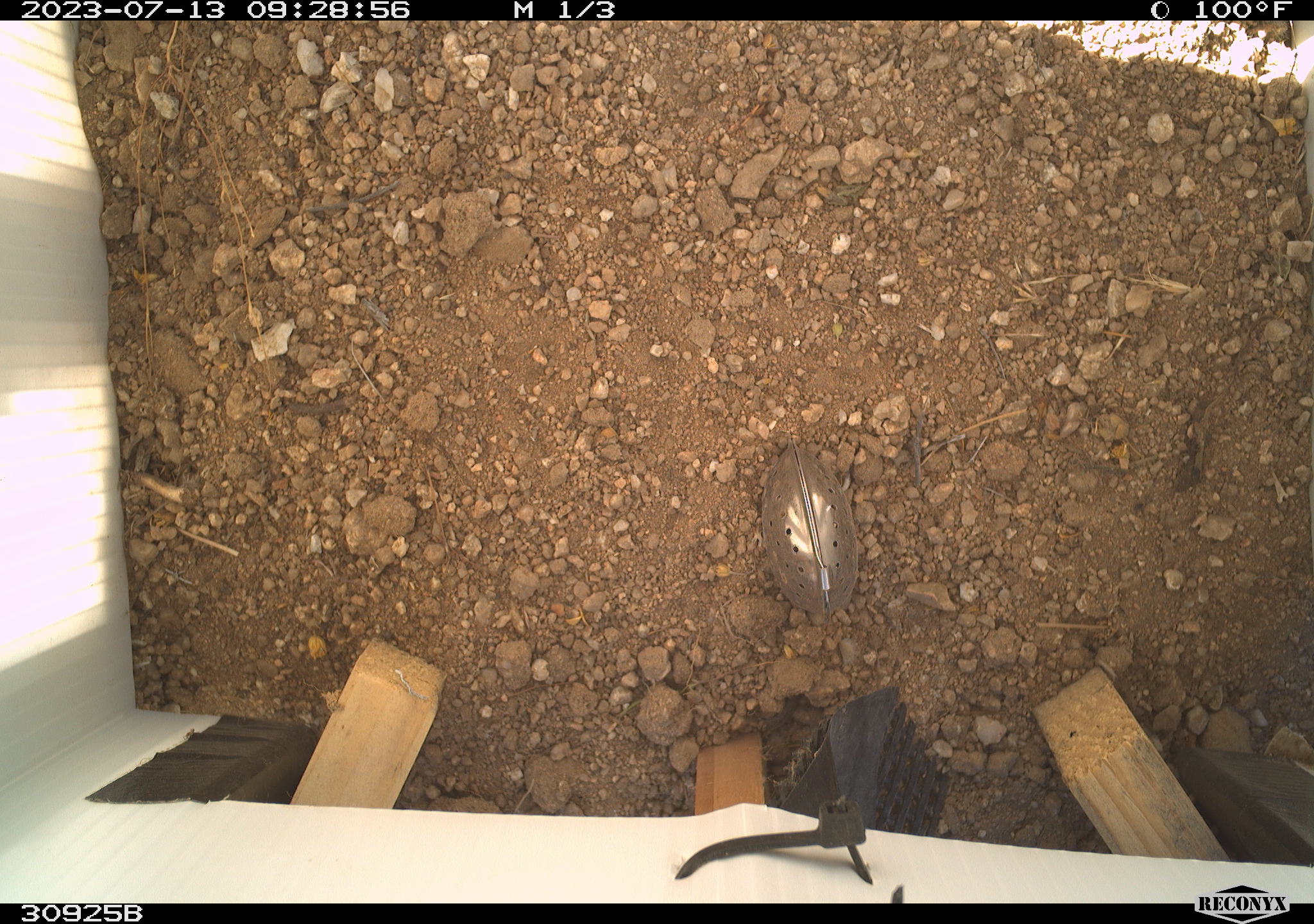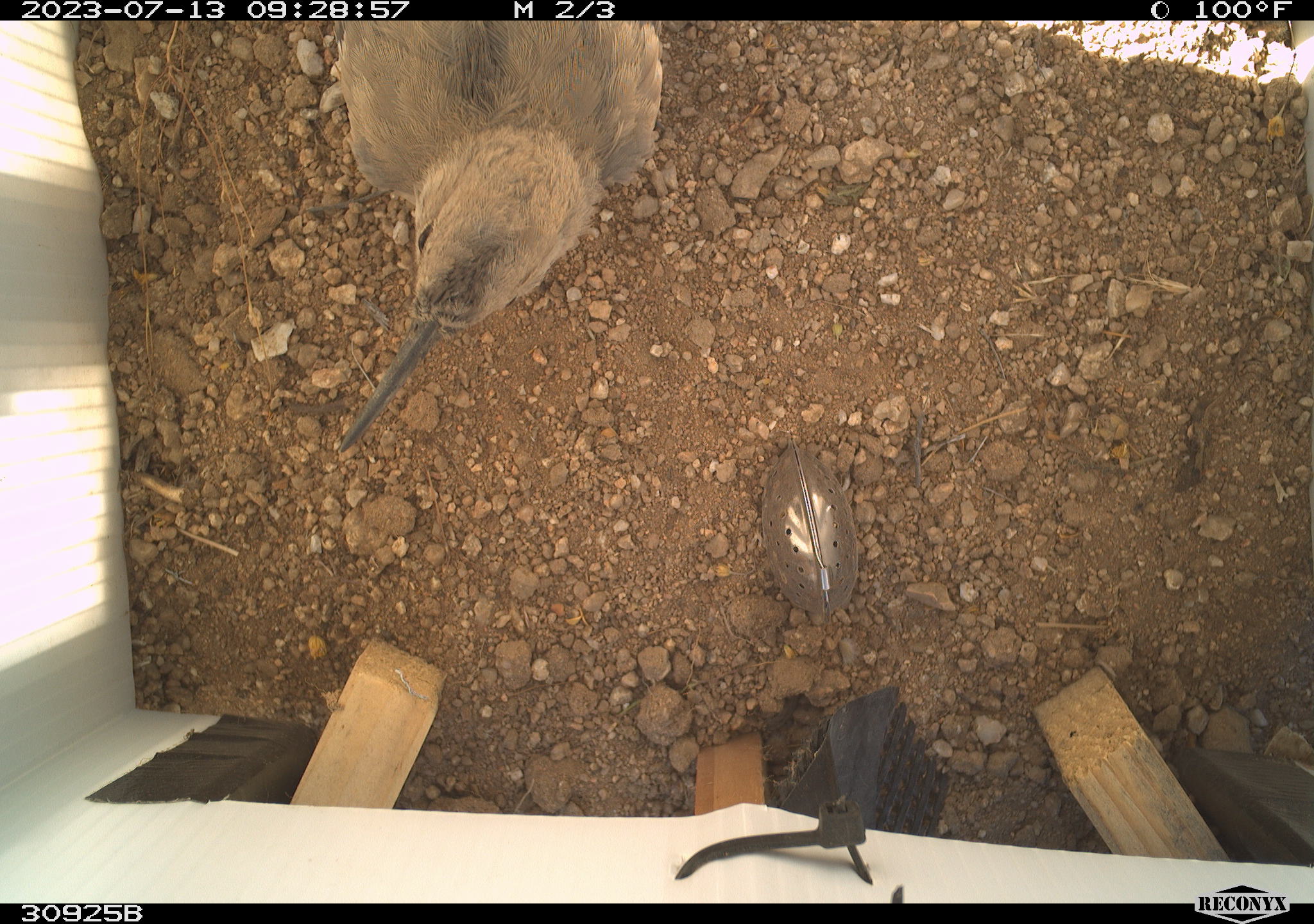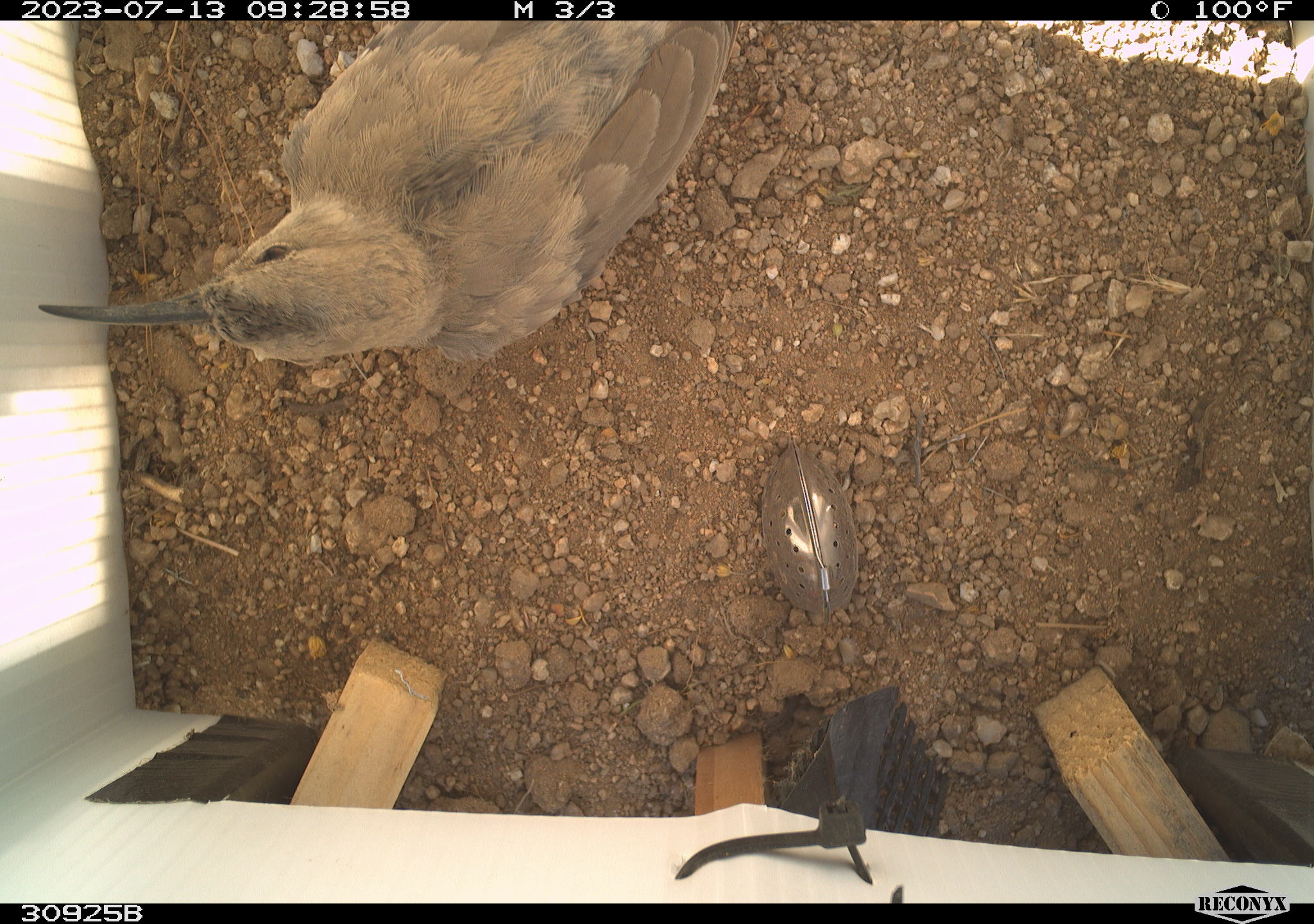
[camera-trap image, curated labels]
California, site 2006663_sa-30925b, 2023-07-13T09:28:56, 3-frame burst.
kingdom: Animalia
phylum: Chordata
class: Aves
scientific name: Aves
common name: bird